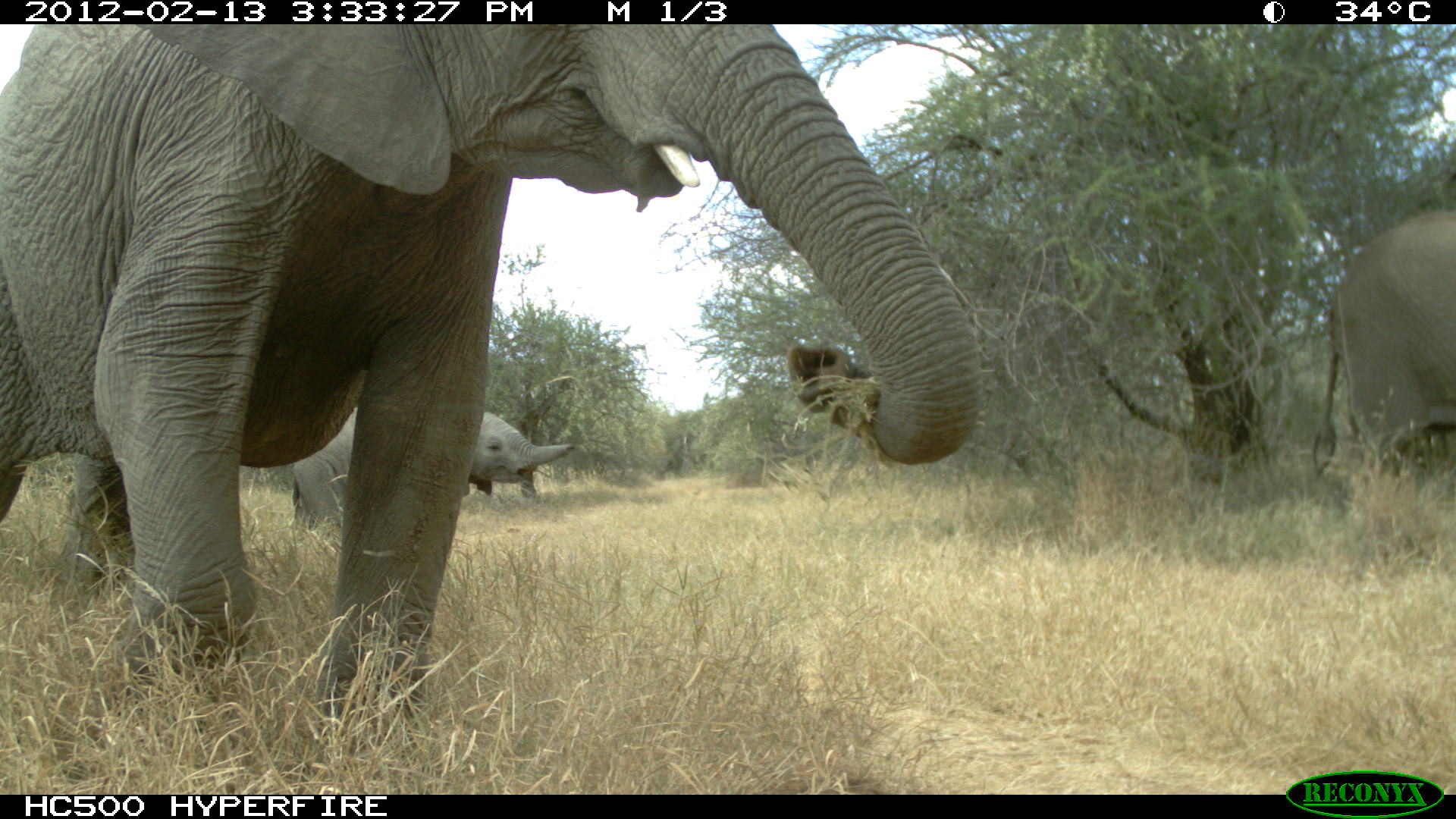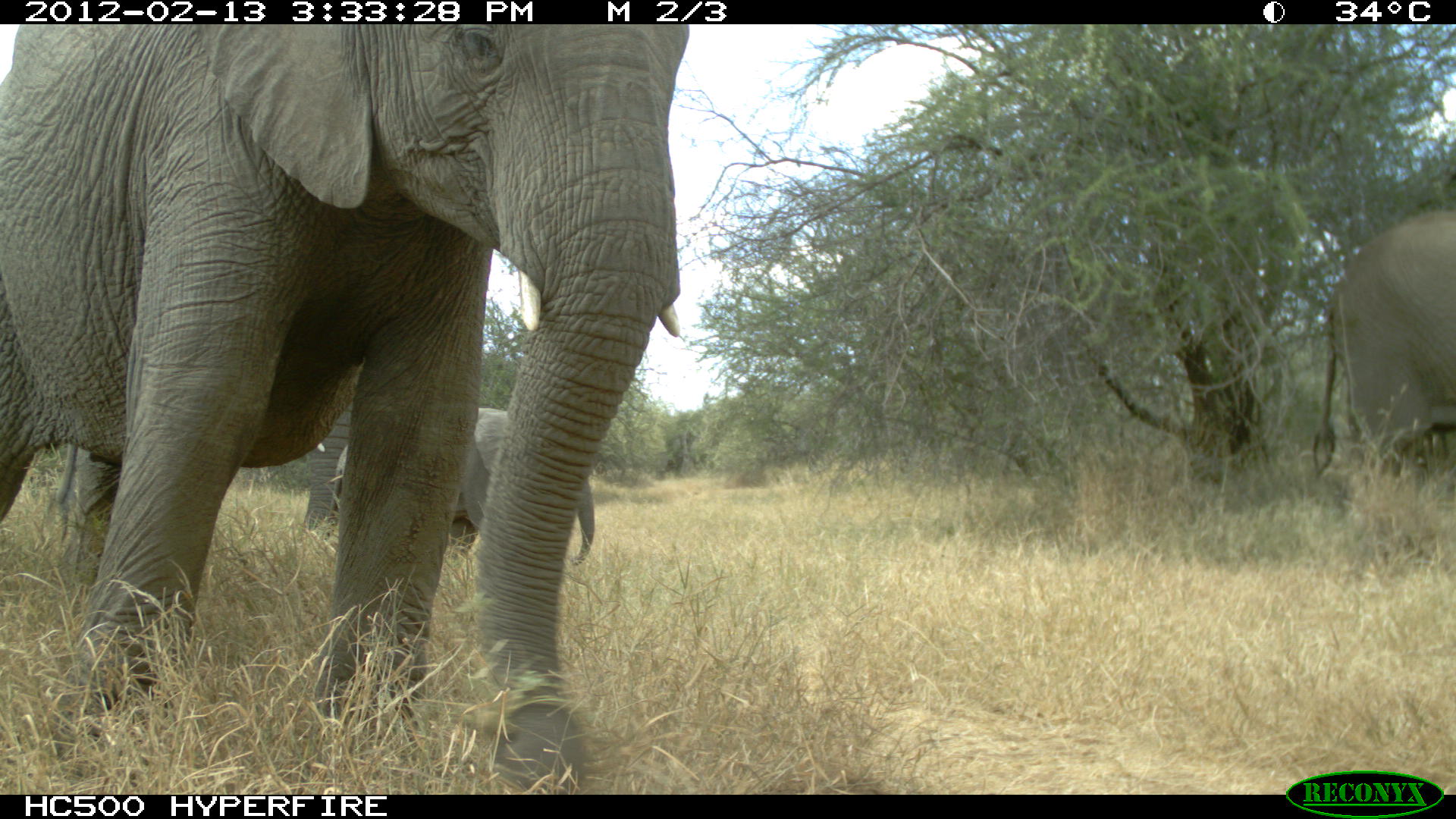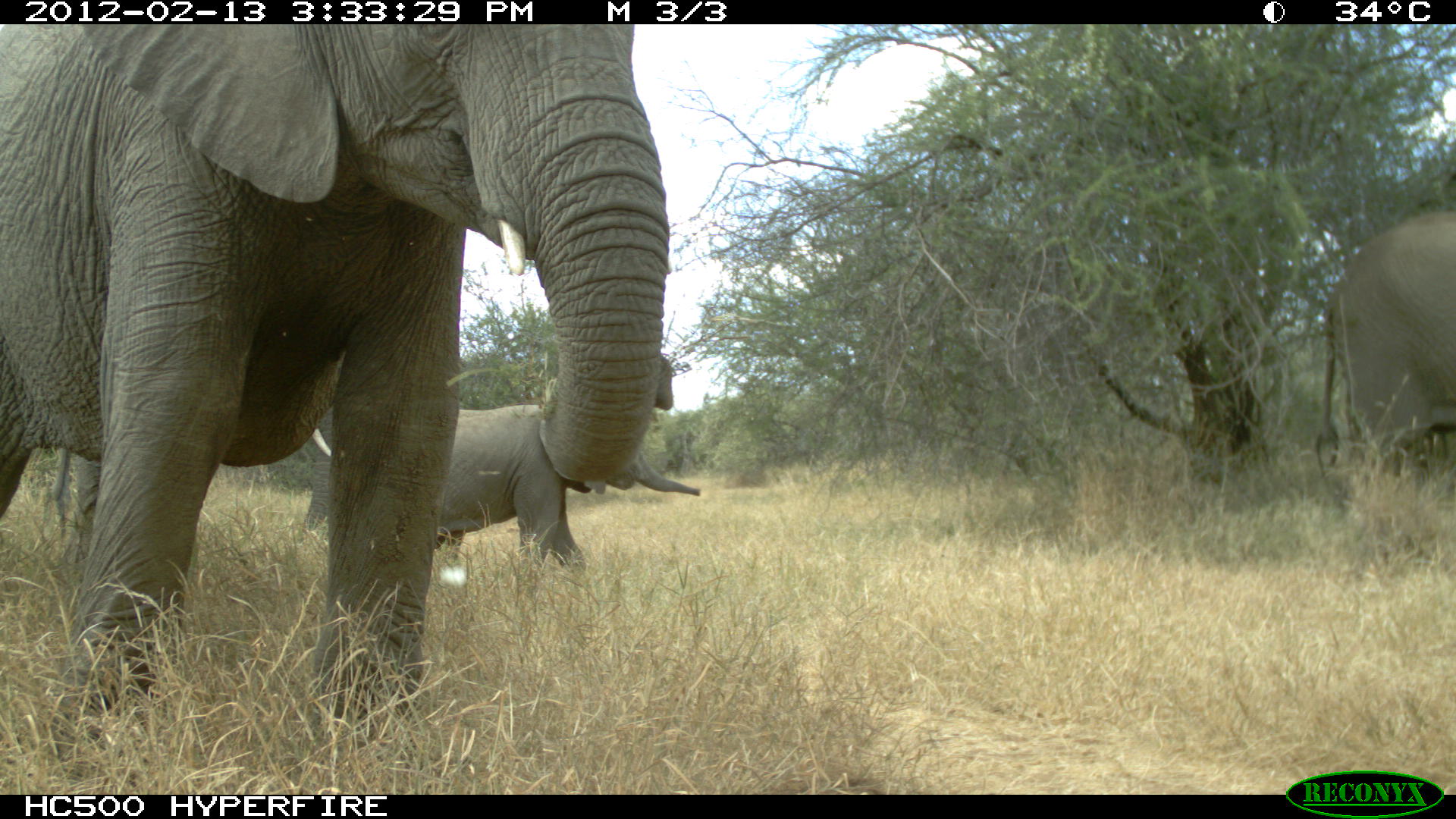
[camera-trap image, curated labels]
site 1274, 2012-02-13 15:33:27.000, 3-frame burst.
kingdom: Animalia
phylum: Chordata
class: Mammalia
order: Proboscidea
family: Elephantidae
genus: Loxodonta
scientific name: Loxodonta africana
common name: african bush elephant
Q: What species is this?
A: Loxodonta africana (african bush elephant).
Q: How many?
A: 3.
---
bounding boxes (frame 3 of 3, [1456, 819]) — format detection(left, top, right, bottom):
loxodonta africana: detection(0, 23, 670, 758); detection(408, 399, 705, 584); detection(33, 392, 330, 551); detection(1311, 213, 1456, 504)